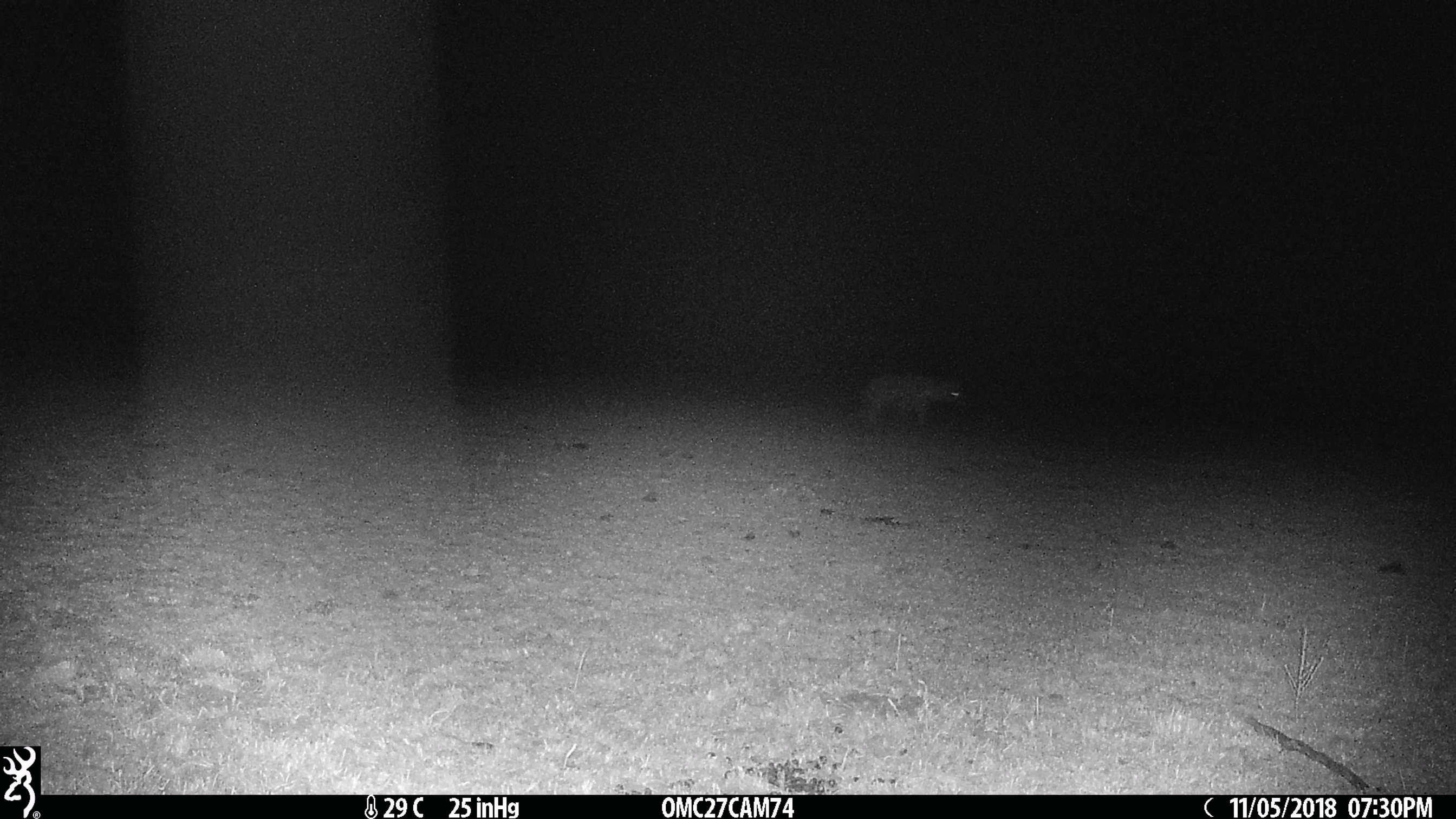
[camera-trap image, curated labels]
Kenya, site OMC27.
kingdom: Animalia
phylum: Chordata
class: Mammalia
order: Carnivora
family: Hyaenidae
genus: Crocuta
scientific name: Crocuta crocuta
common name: spotted hyena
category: hyena spotted